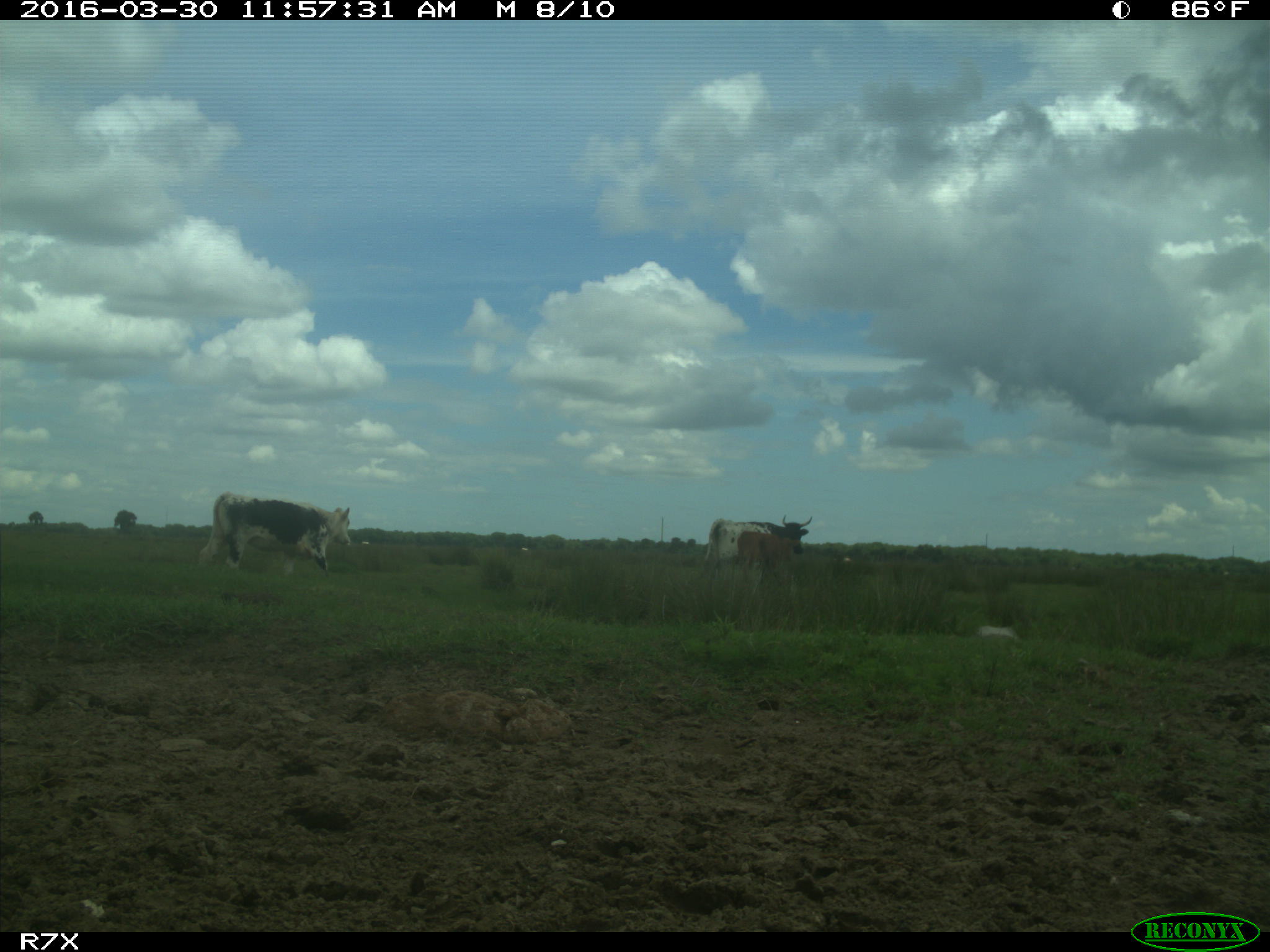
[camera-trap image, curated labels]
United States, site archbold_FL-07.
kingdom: Animalia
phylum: Chordata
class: Mammalia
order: Artiodactyla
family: Bovidae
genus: Bos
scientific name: Bos taurus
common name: domestic cow